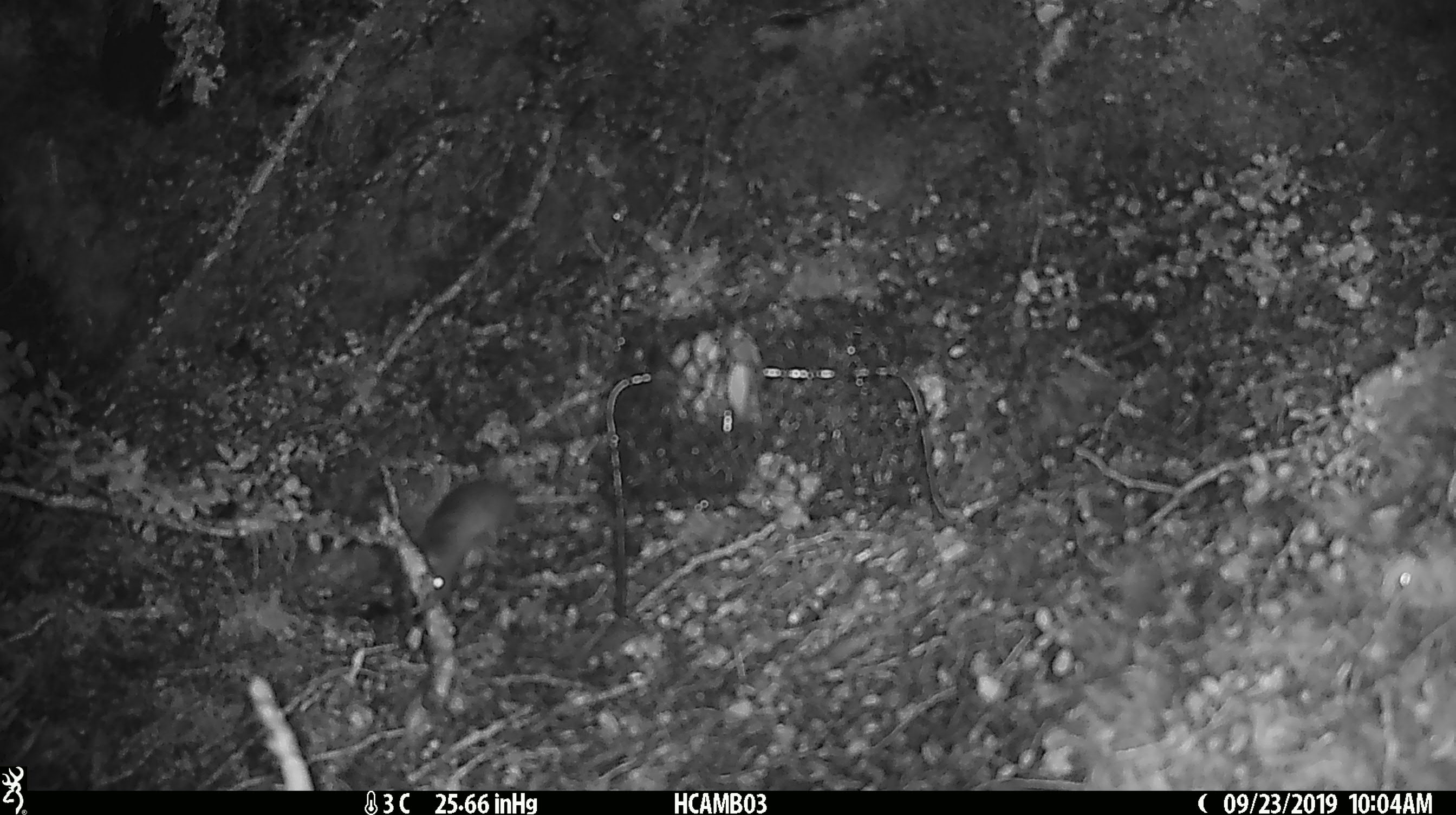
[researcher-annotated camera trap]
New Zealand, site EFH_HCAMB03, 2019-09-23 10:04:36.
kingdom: Animalia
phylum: Chordata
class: Mammalia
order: Rodentia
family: Muridae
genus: Mus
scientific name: Mus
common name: mouse